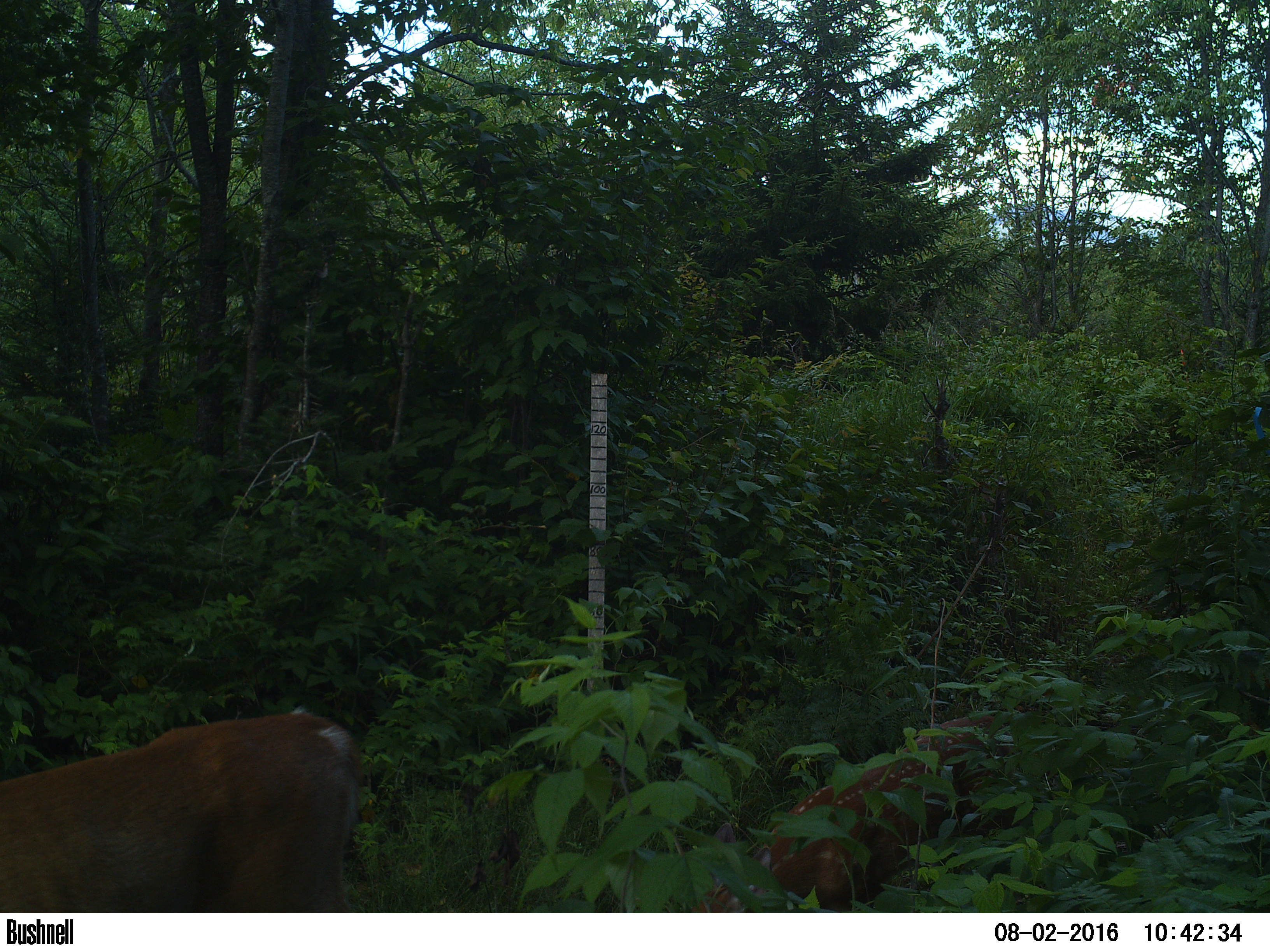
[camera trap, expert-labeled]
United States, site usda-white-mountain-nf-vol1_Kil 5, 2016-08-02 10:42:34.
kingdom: Animalia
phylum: Chordata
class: Mammalia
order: Artiodactyla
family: Cervidae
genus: Odocoileus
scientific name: Odocoileus virginianus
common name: white-tailed deer